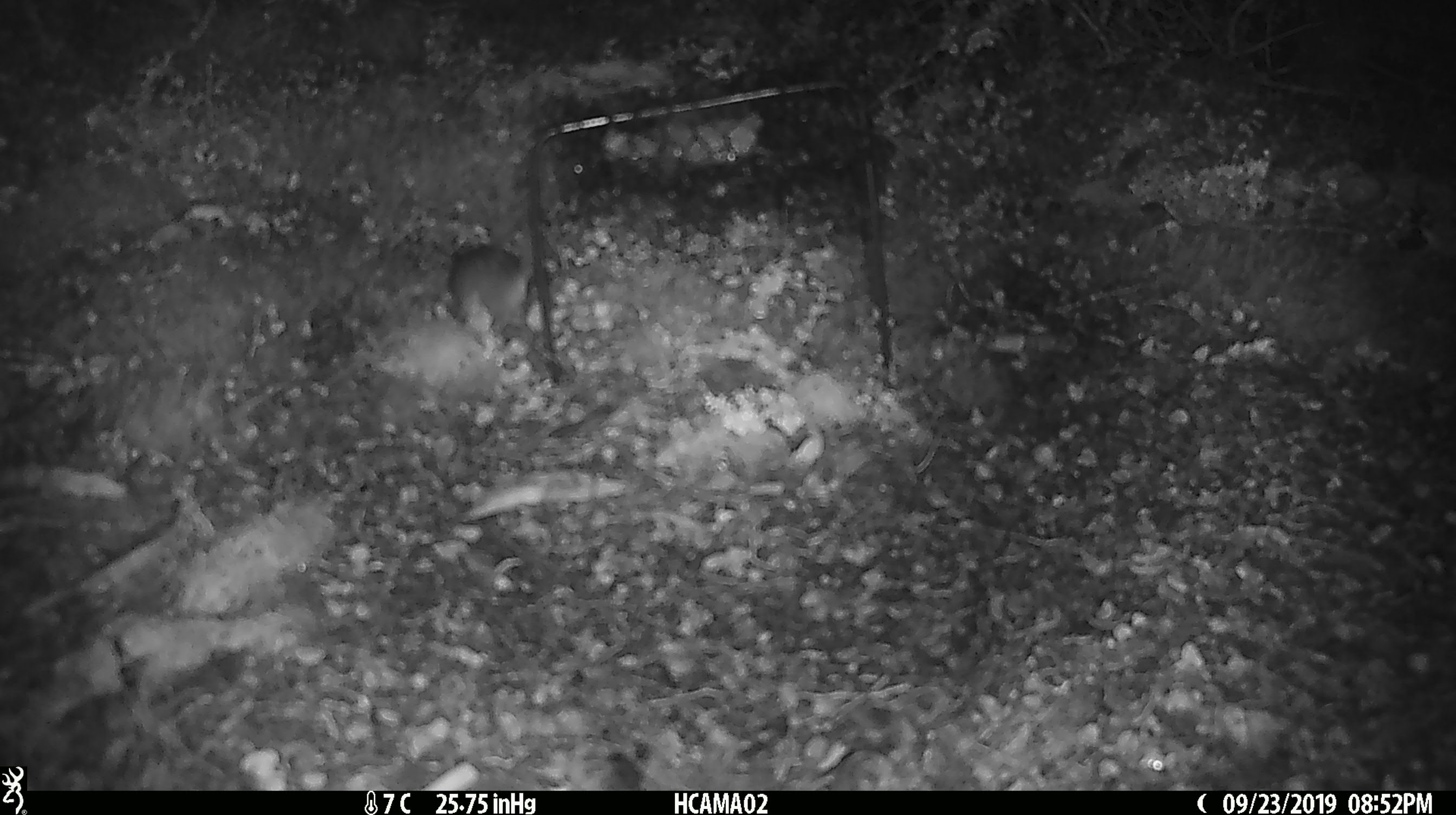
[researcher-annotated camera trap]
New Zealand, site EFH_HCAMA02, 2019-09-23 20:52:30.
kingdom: Animalia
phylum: Chordata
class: Mammalia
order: Rodentia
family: Muridae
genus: Mus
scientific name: Mus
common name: mouse